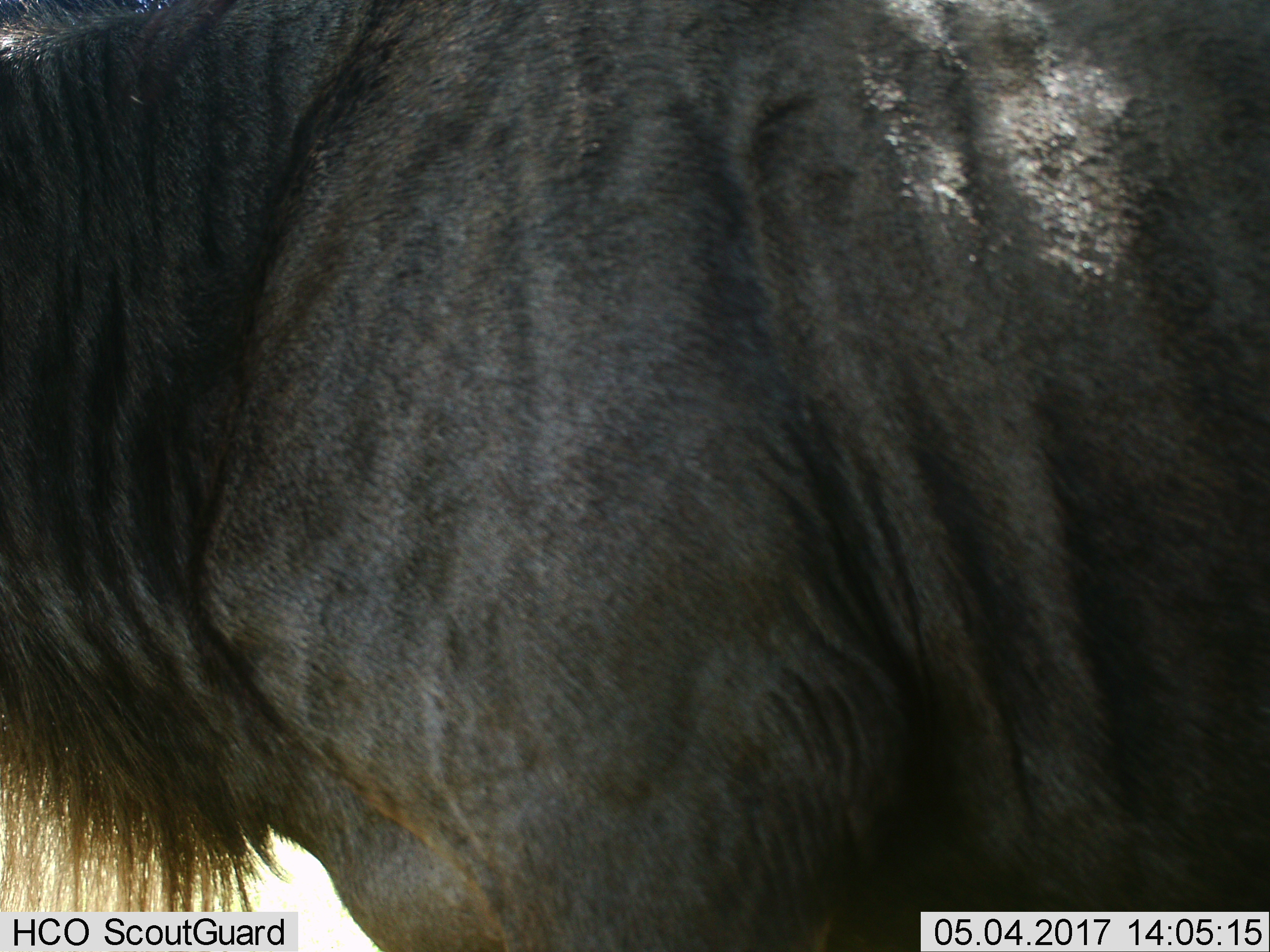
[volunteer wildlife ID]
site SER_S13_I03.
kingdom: Animalia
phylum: Chordata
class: Mammalia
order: Artiodactyla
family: Bovidae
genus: Connochaetes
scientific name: Connochaetes taurinus taurinus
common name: blue wildebeest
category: wildebeestblue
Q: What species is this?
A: Wildebeestblue (blue wildebeest) (Connochaetes taurinus taurinus).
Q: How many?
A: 1.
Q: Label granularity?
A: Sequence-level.